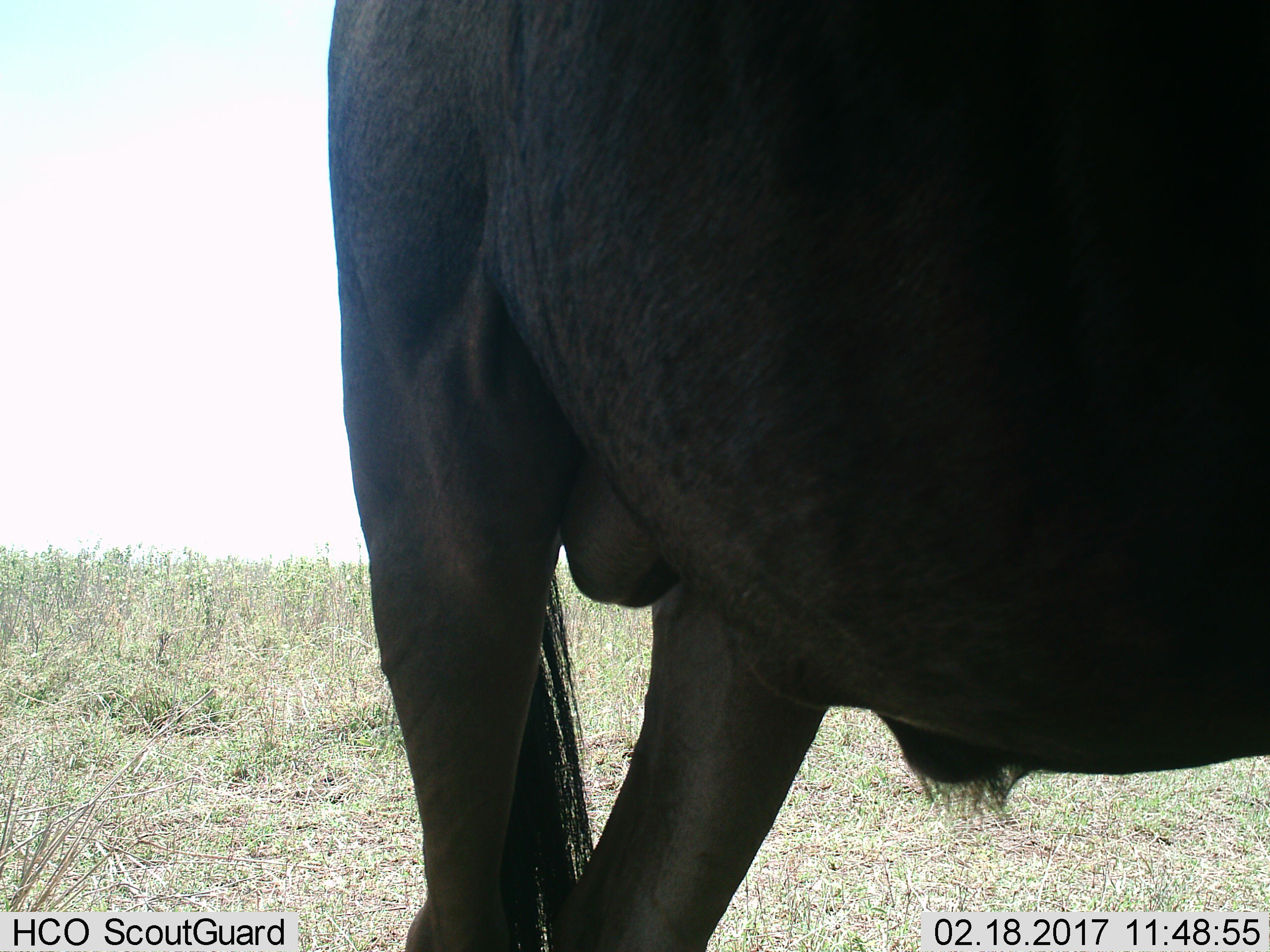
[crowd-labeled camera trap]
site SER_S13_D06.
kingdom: Animalia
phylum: Chordata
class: Mammalia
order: Artiodactyla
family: Bovidae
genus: Connochaetes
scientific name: Connochaetes taurinus taurinus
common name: blue wildebeest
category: wildebeestblue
Wildebeestblue (blue wildebeest) (Connochaetes taurinus taurinus), count 1. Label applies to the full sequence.